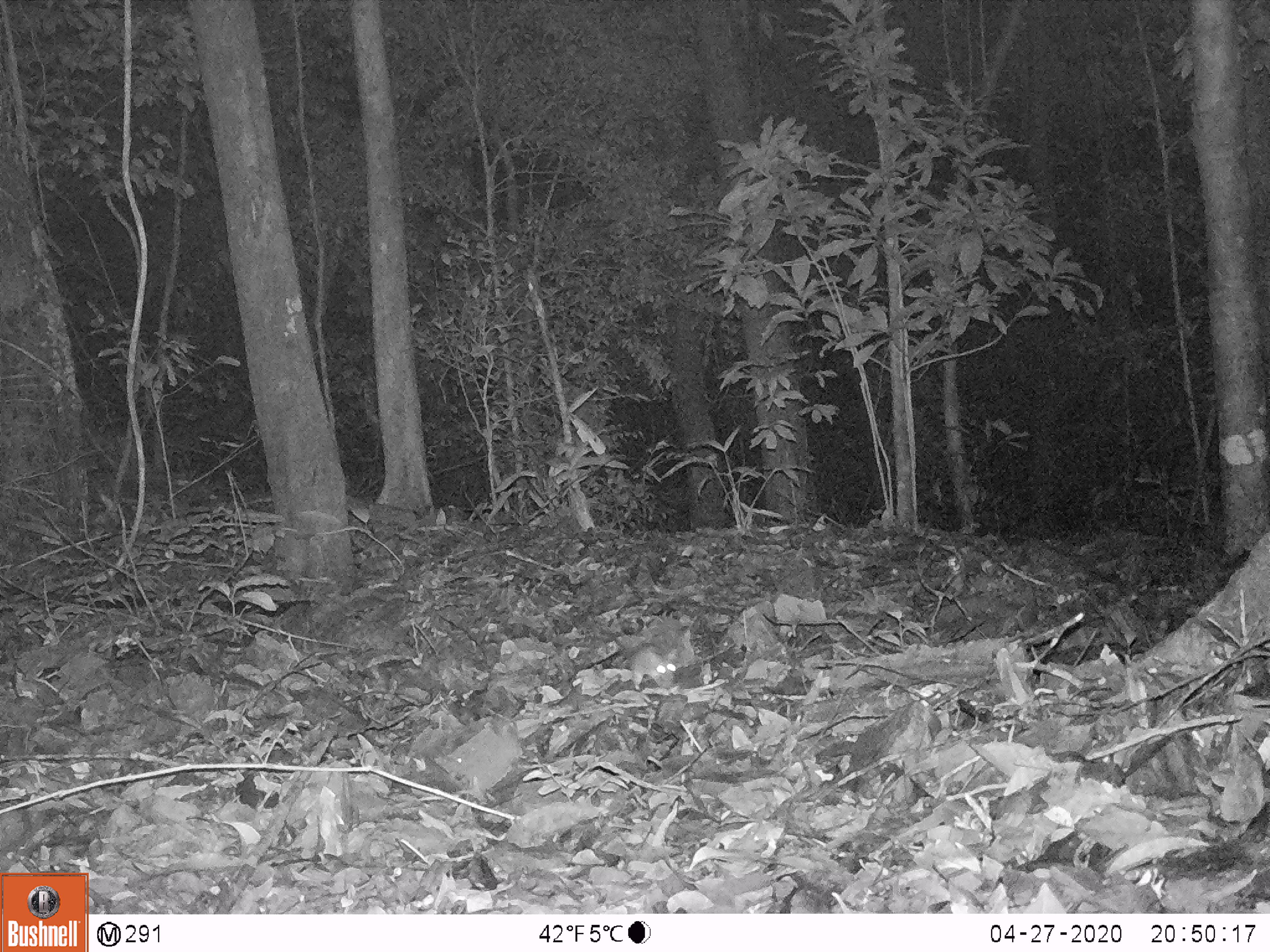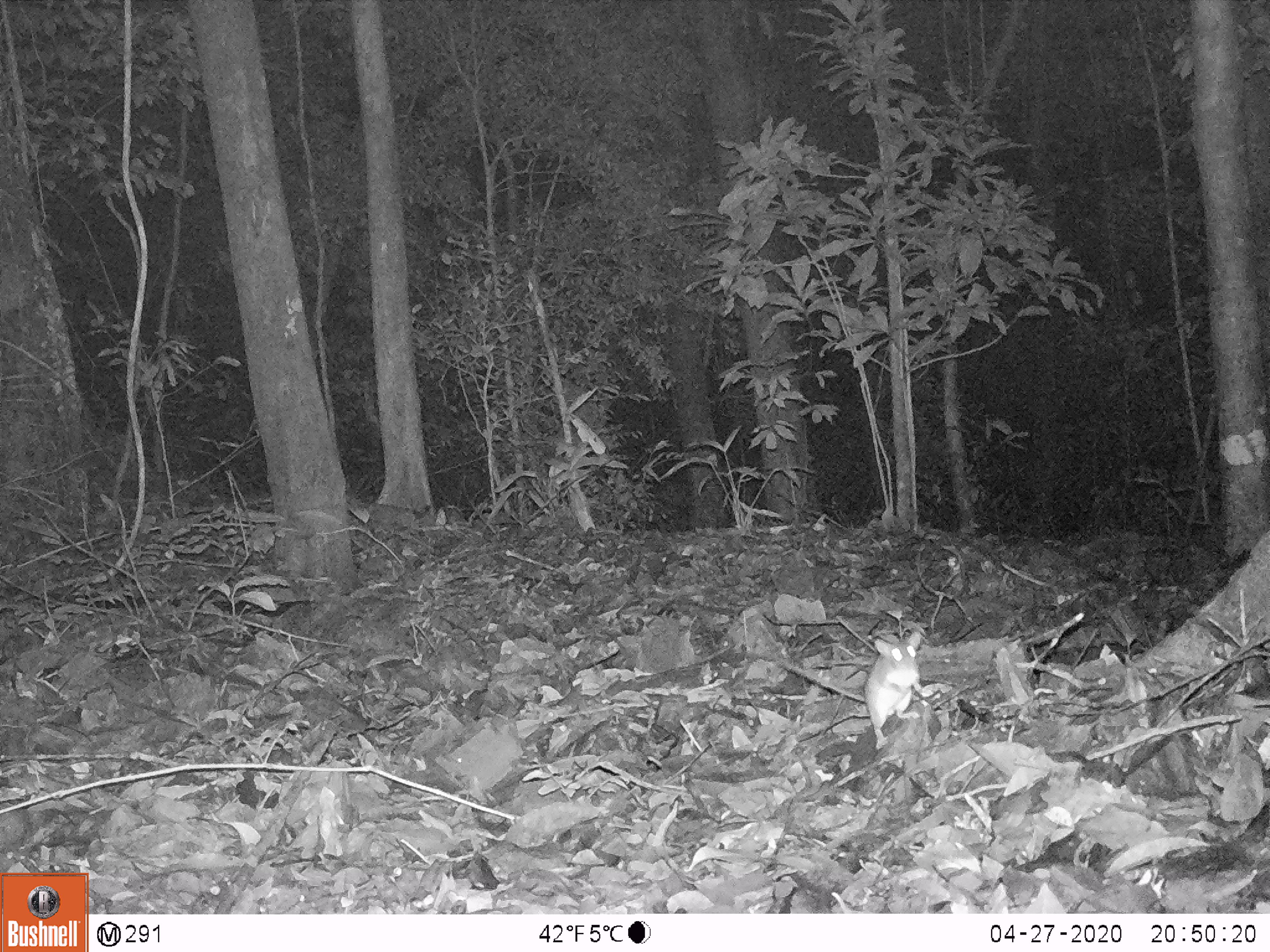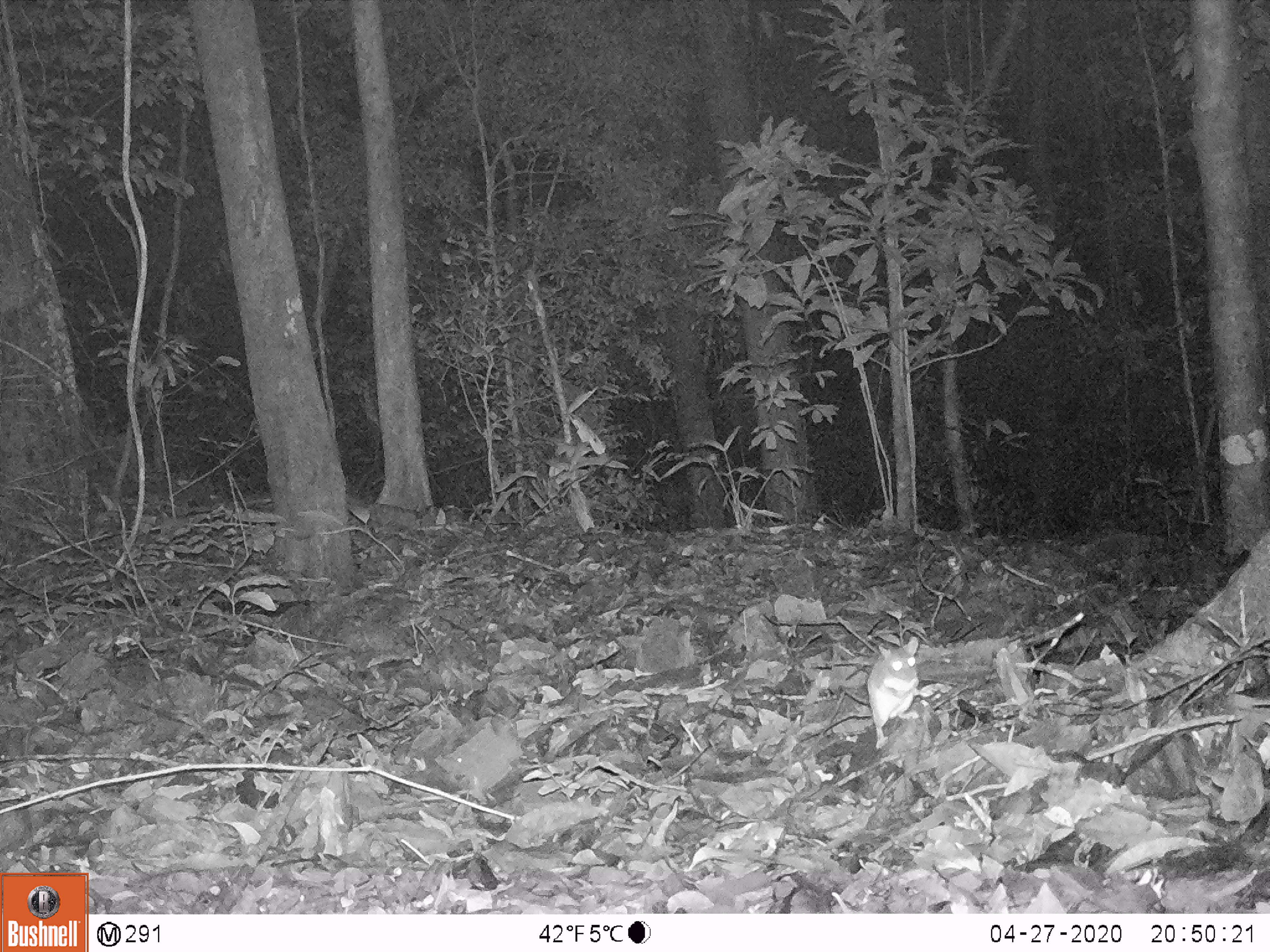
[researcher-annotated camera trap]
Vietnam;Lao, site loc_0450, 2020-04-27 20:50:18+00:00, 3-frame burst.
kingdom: Animalia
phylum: Chordata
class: Mammalia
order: Rodentia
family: Muridae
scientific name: Muridae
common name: old-world mice and rats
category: unidentified murid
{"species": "unidentified murid (old-world mice and rats) (Muridae)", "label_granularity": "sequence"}